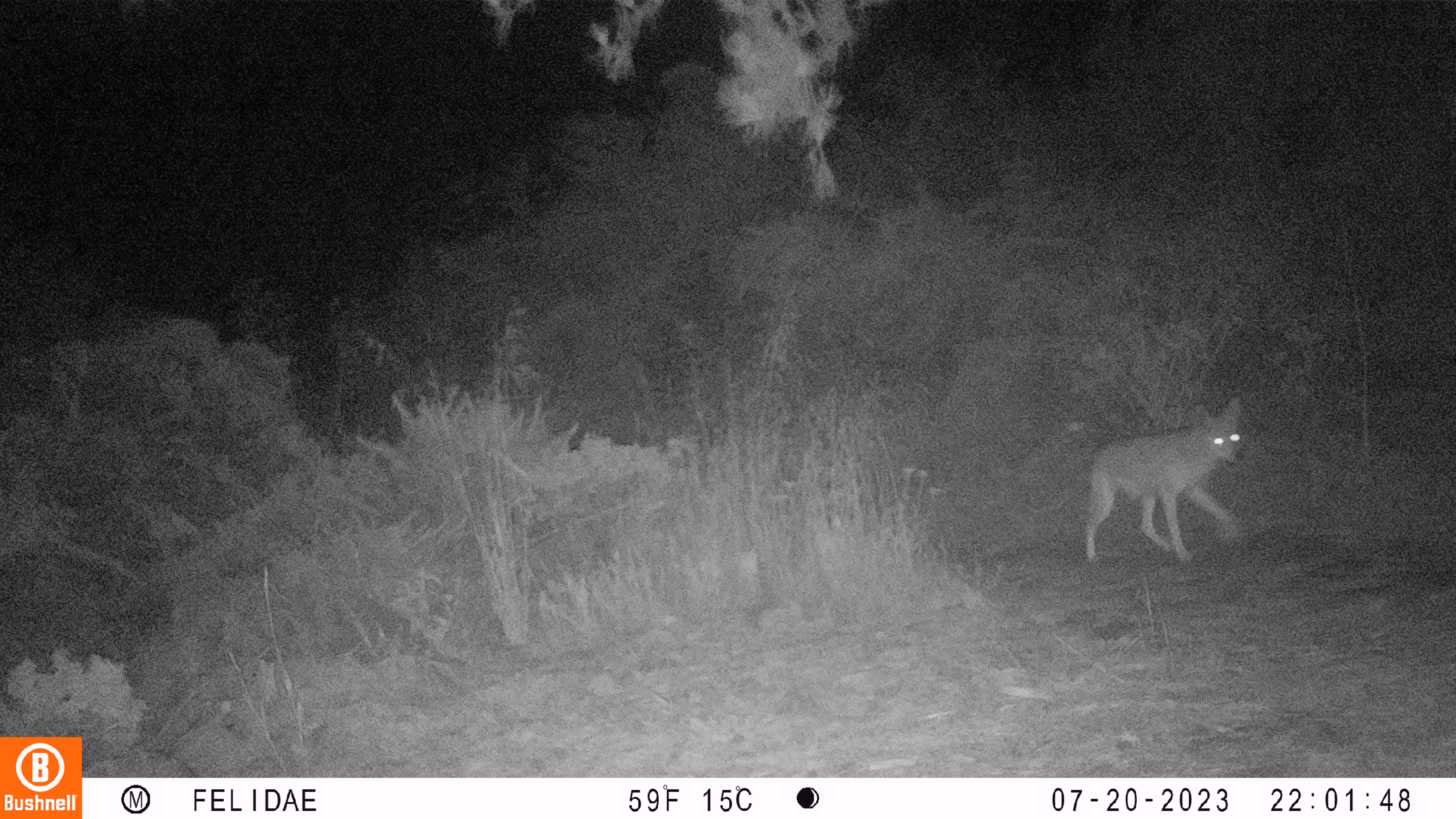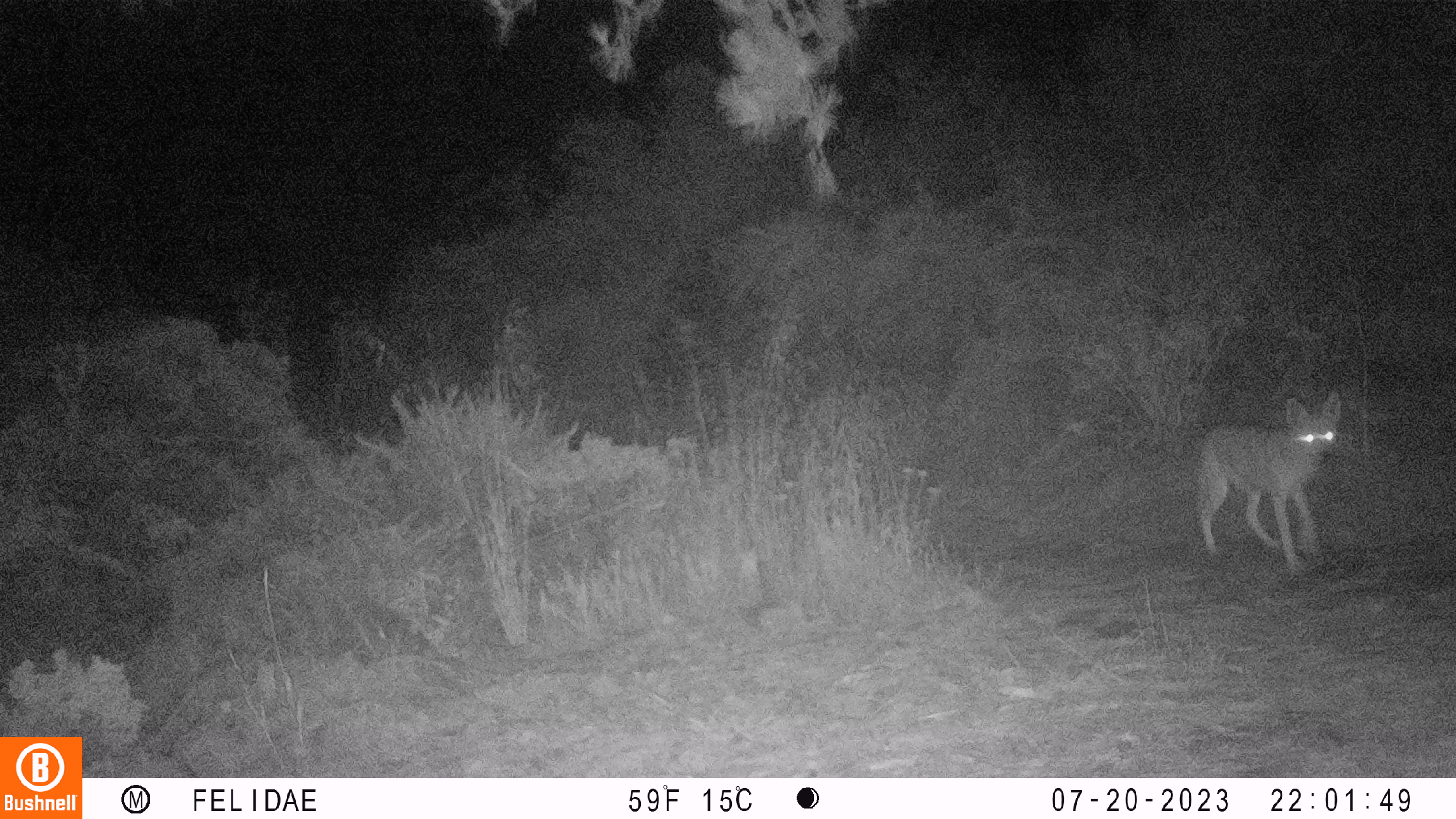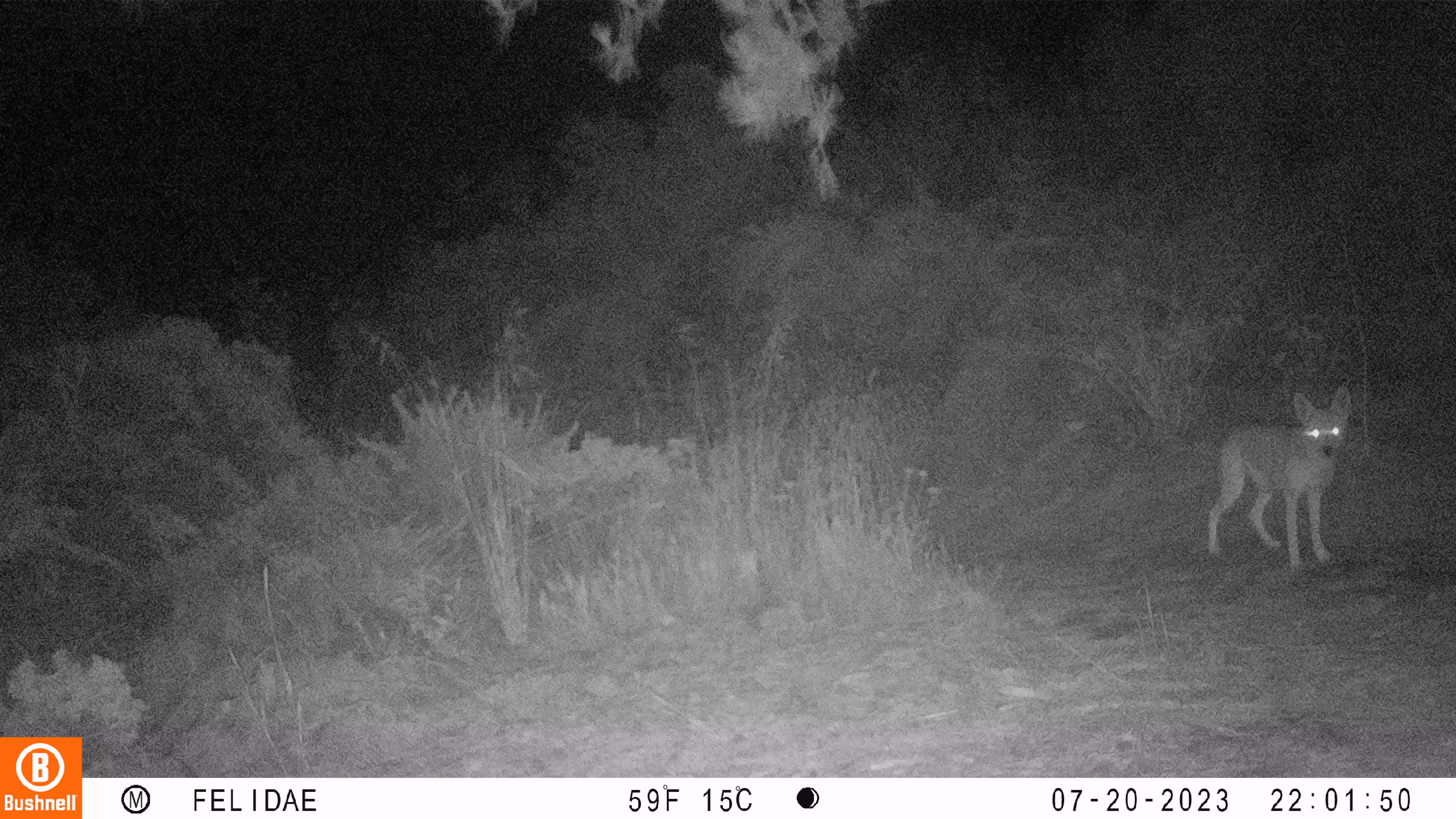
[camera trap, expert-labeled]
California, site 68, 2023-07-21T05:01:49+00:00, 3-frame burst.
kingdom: Animalia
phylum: Chordata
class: Mammalia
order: Carnivora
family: Canidae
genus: Canis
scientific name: Canis latrans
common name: coyote